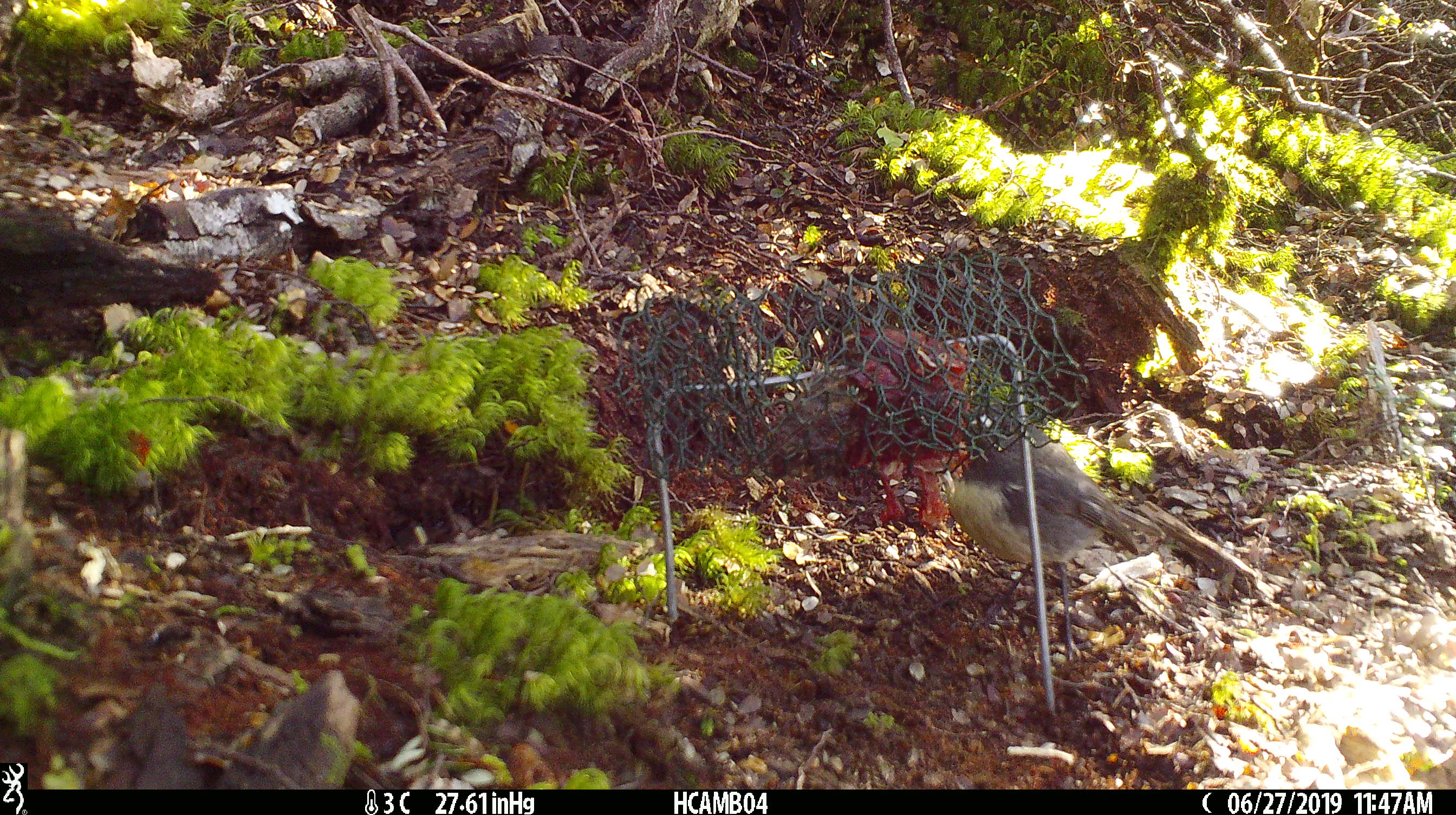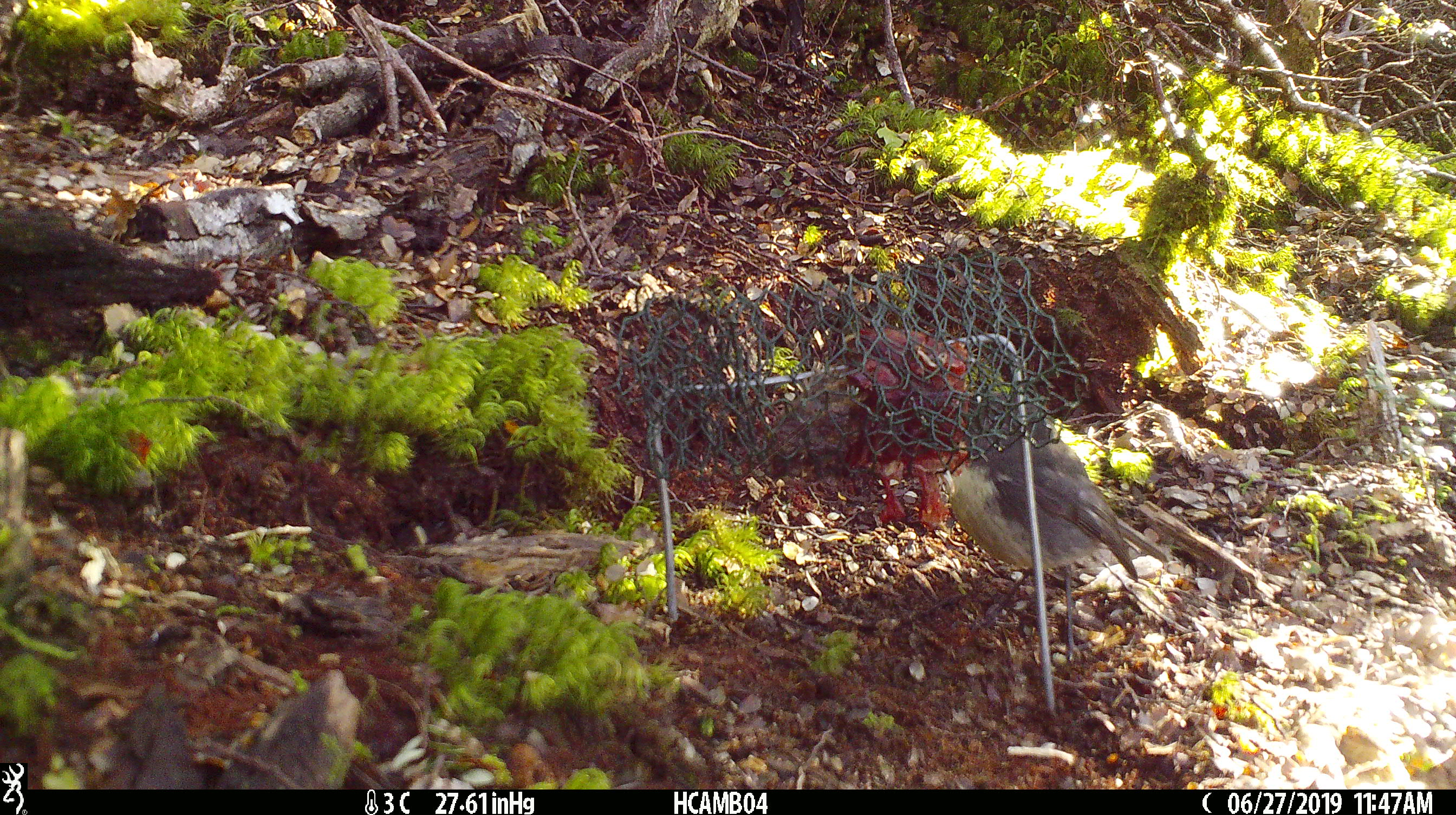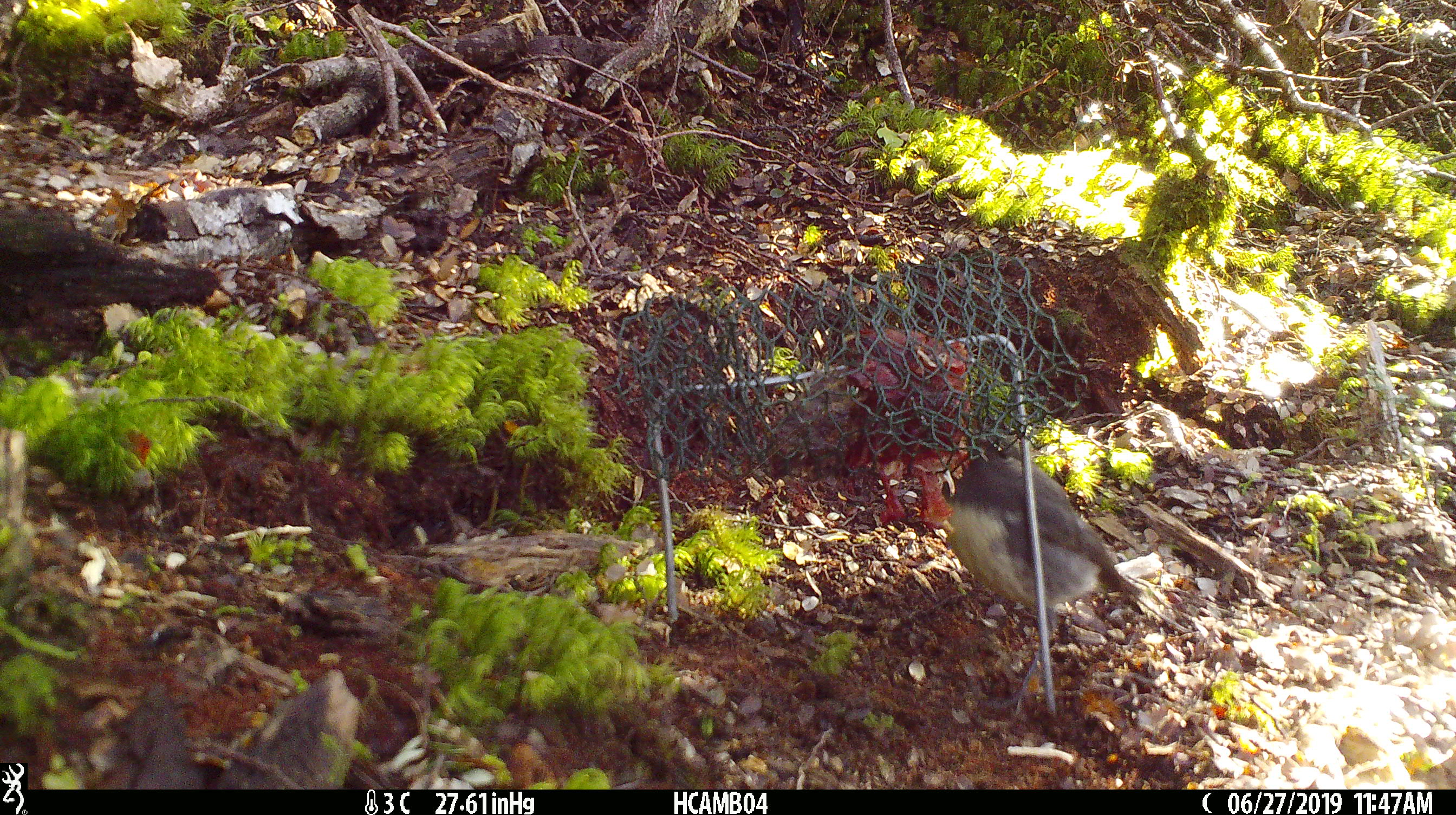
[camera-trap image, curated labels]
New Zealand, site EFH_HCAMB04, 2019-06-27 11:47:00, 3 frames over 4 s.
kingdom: Animalia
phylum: Chordata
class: Aves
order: Passeriformes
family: Petroicidae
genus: Petroica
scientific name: Petroica australis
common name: new zealand robin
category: robin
Robin (new zealand robin) (Petroica australis).